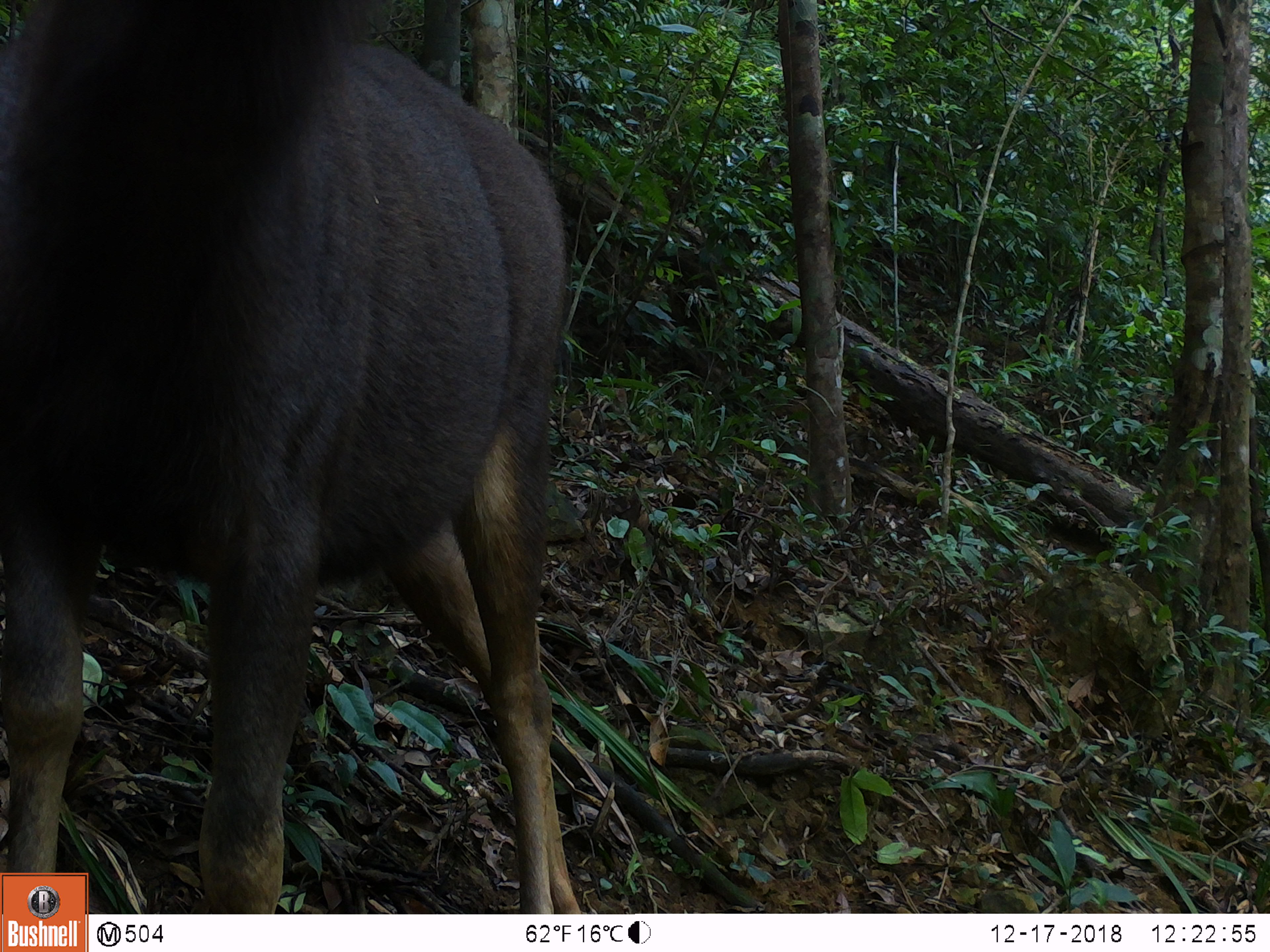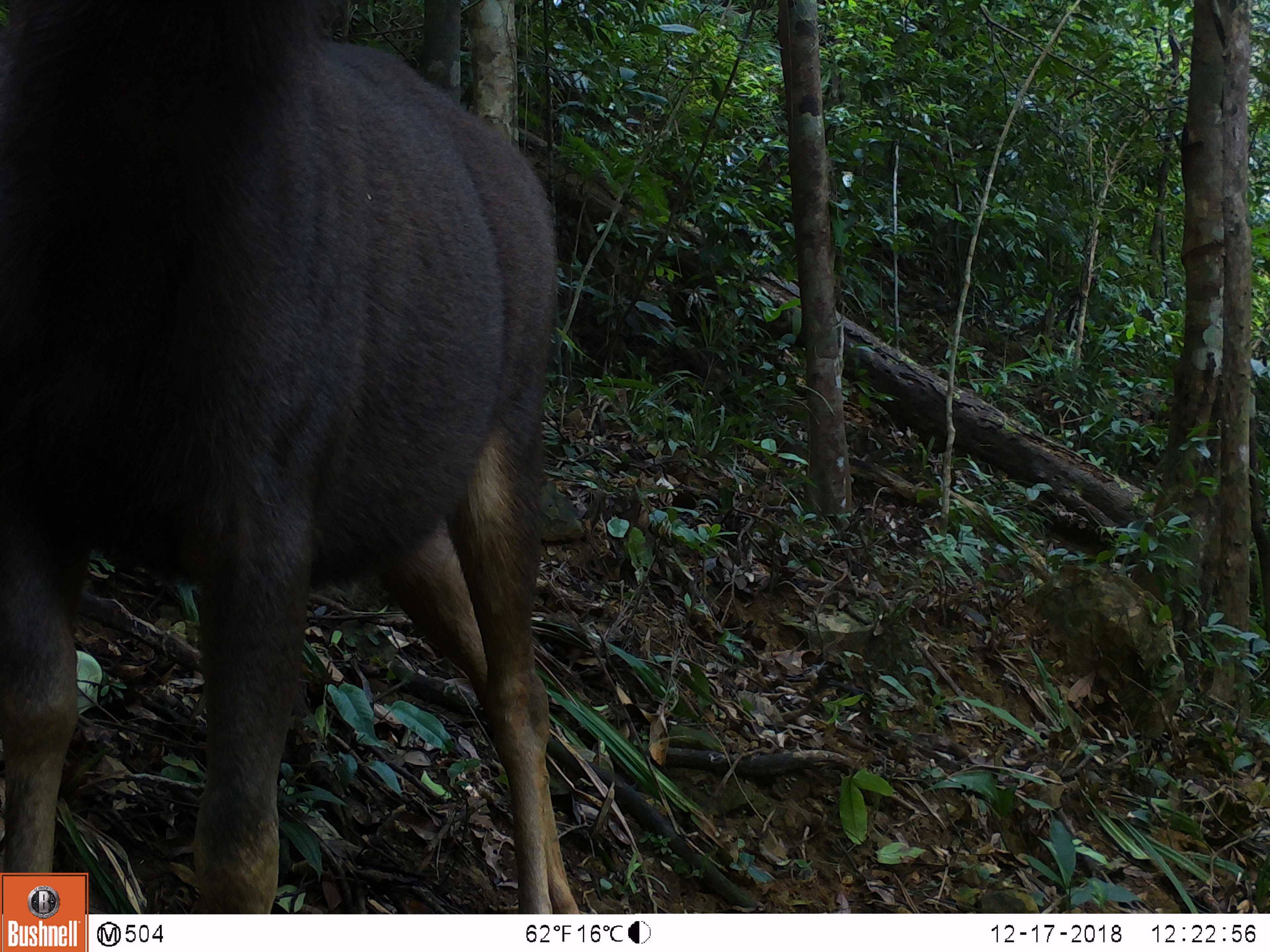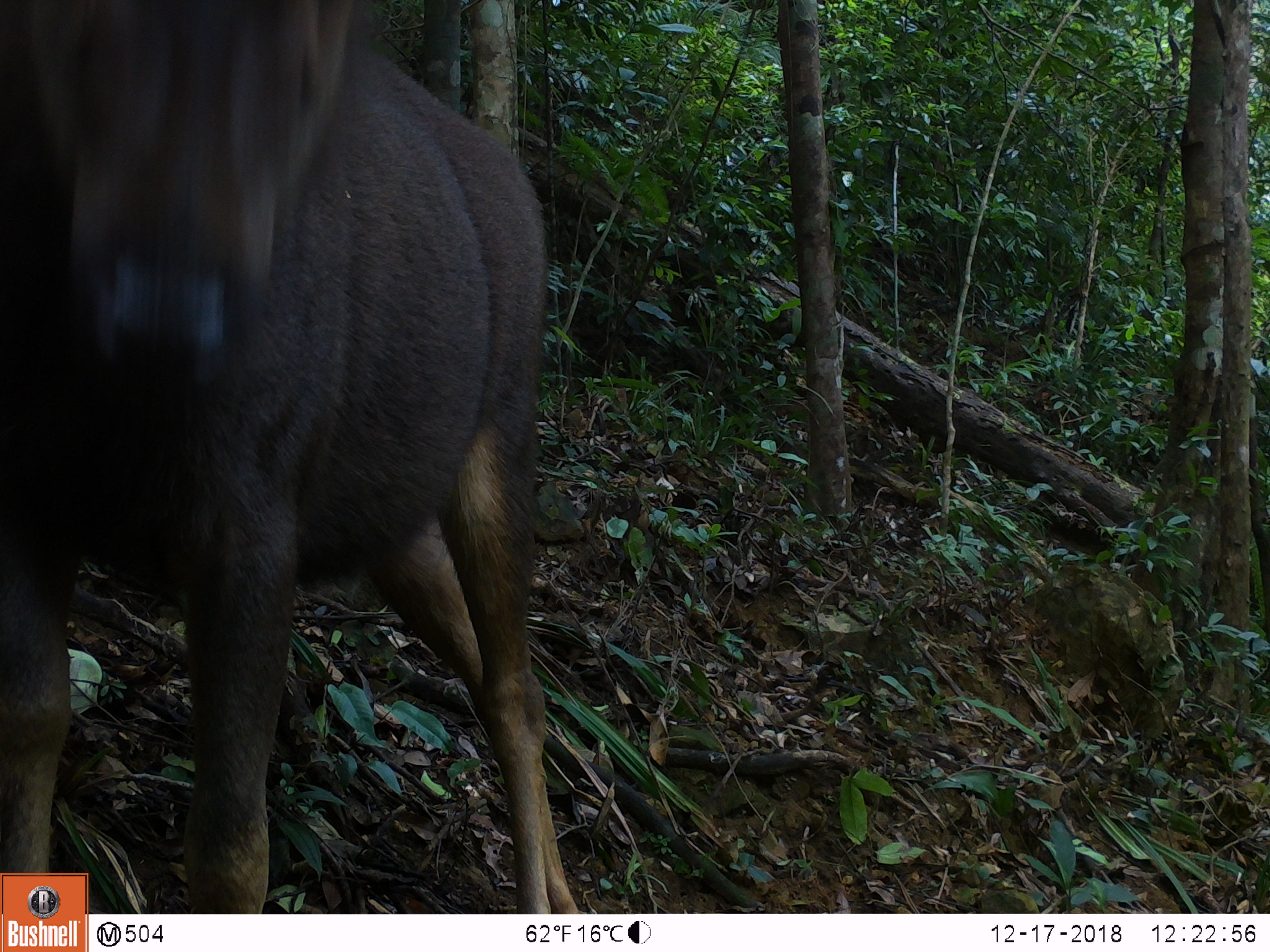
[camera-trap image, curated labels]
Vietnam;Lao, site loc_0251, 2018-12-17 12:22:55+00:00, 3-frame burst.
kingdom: Animalia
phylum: Chordata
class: Mammalia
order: Artiodactyla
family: Cervidae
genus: Rusa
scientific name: Rusa unicolor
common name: sambar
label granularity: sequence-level